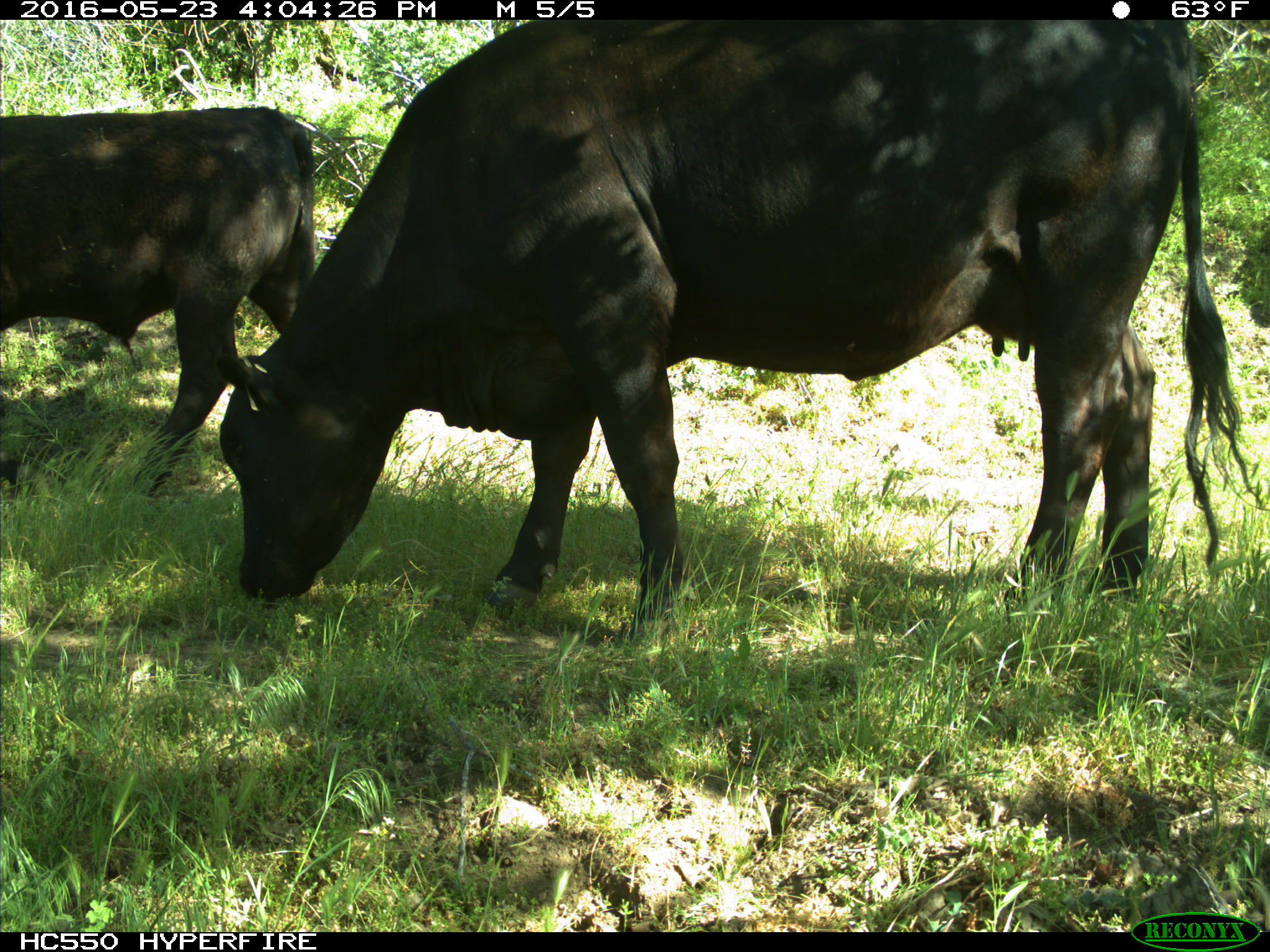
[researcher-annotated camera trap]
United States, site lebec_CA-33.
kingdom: Animalia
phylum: Chordata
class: Mammalia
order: Artiodactyla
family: Bovidae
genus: Bos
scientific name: Bos taurus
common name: domestic cow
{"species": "Bos taurus (domestic cow)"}